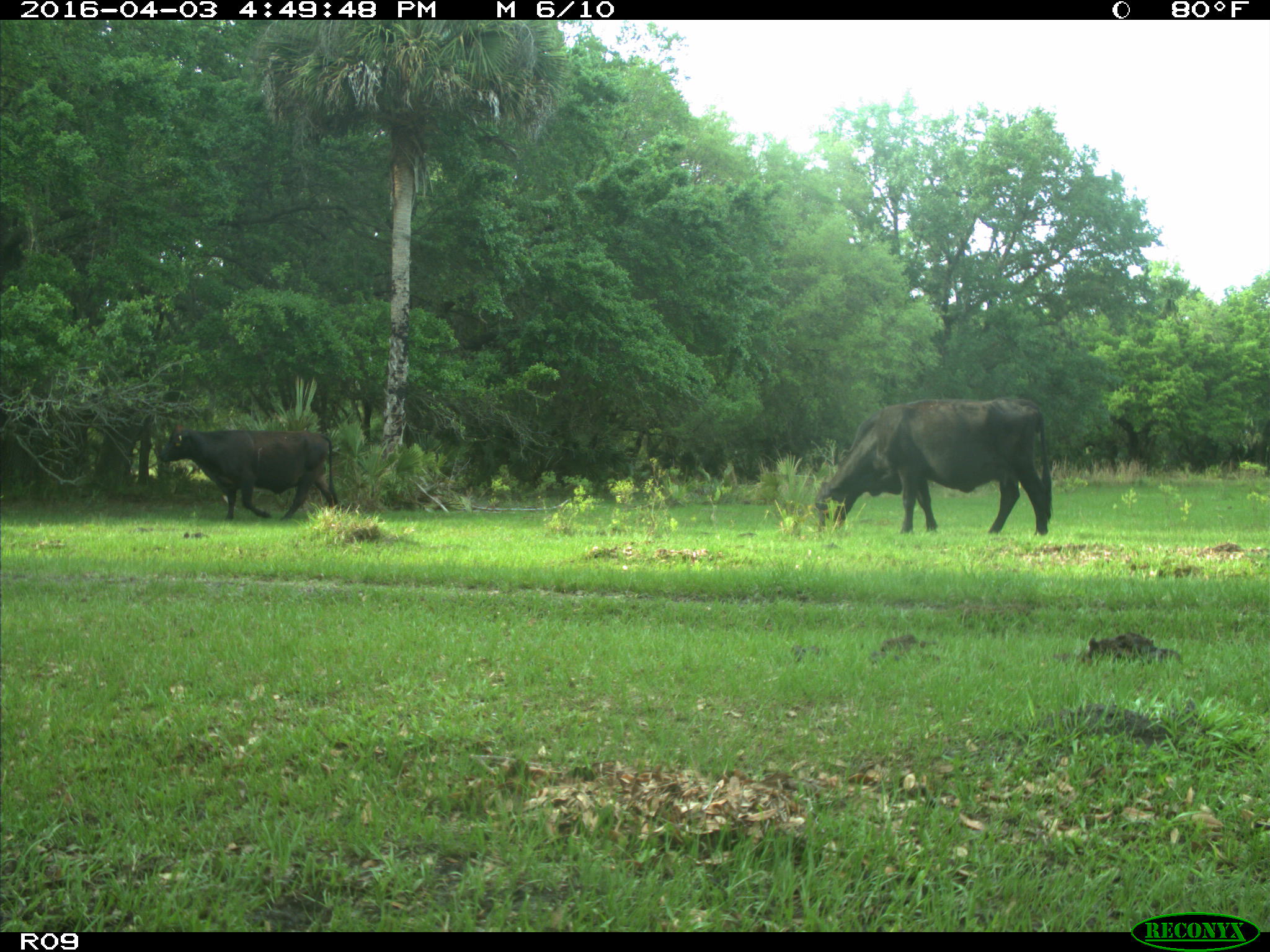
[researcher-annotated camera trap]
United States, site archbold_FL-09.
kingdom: Animalia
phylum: Chordata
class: Mammalia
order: Artiodactyla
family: Bovidae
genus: Bos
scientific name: Bos taurus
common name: domestic cow